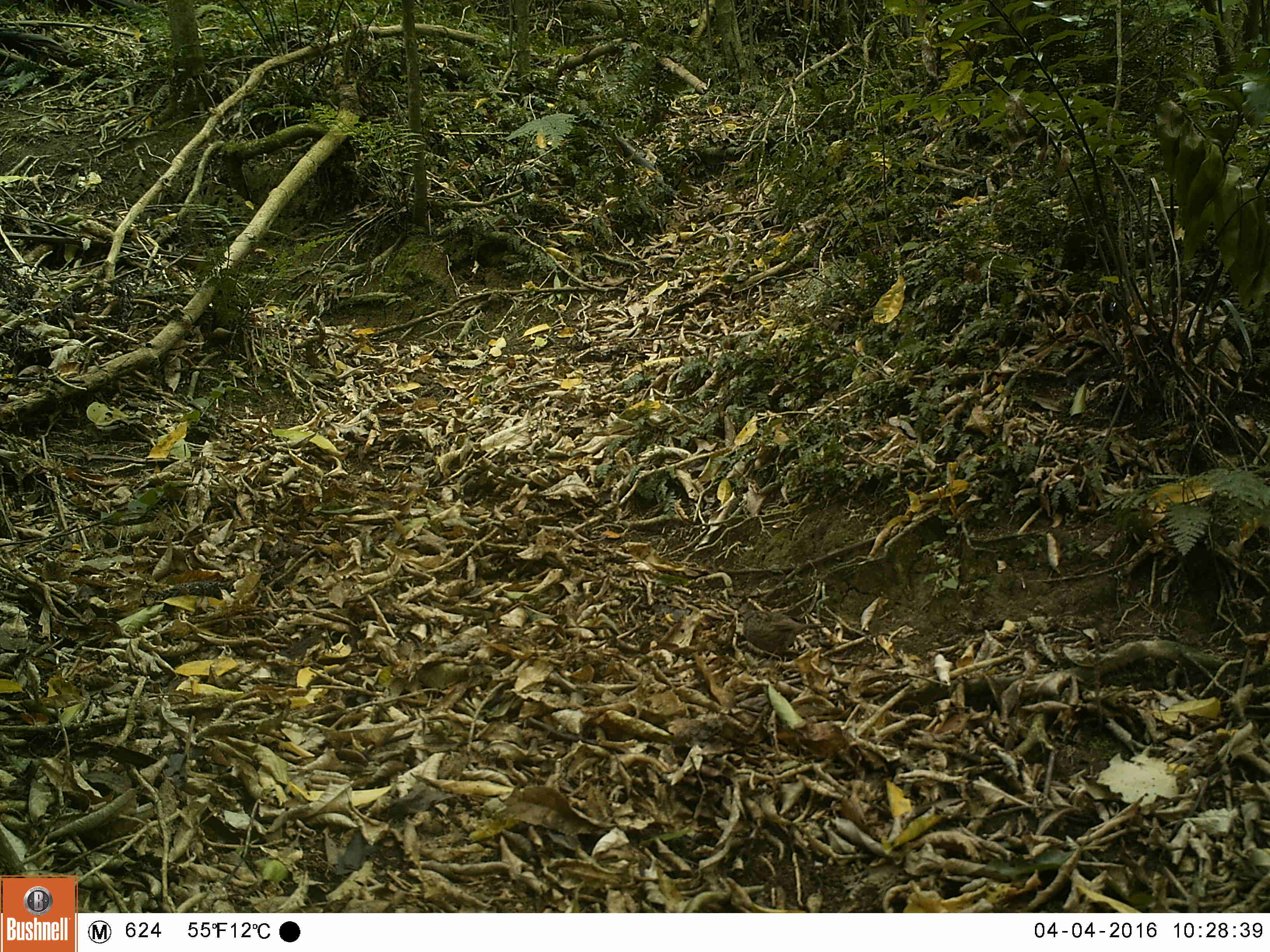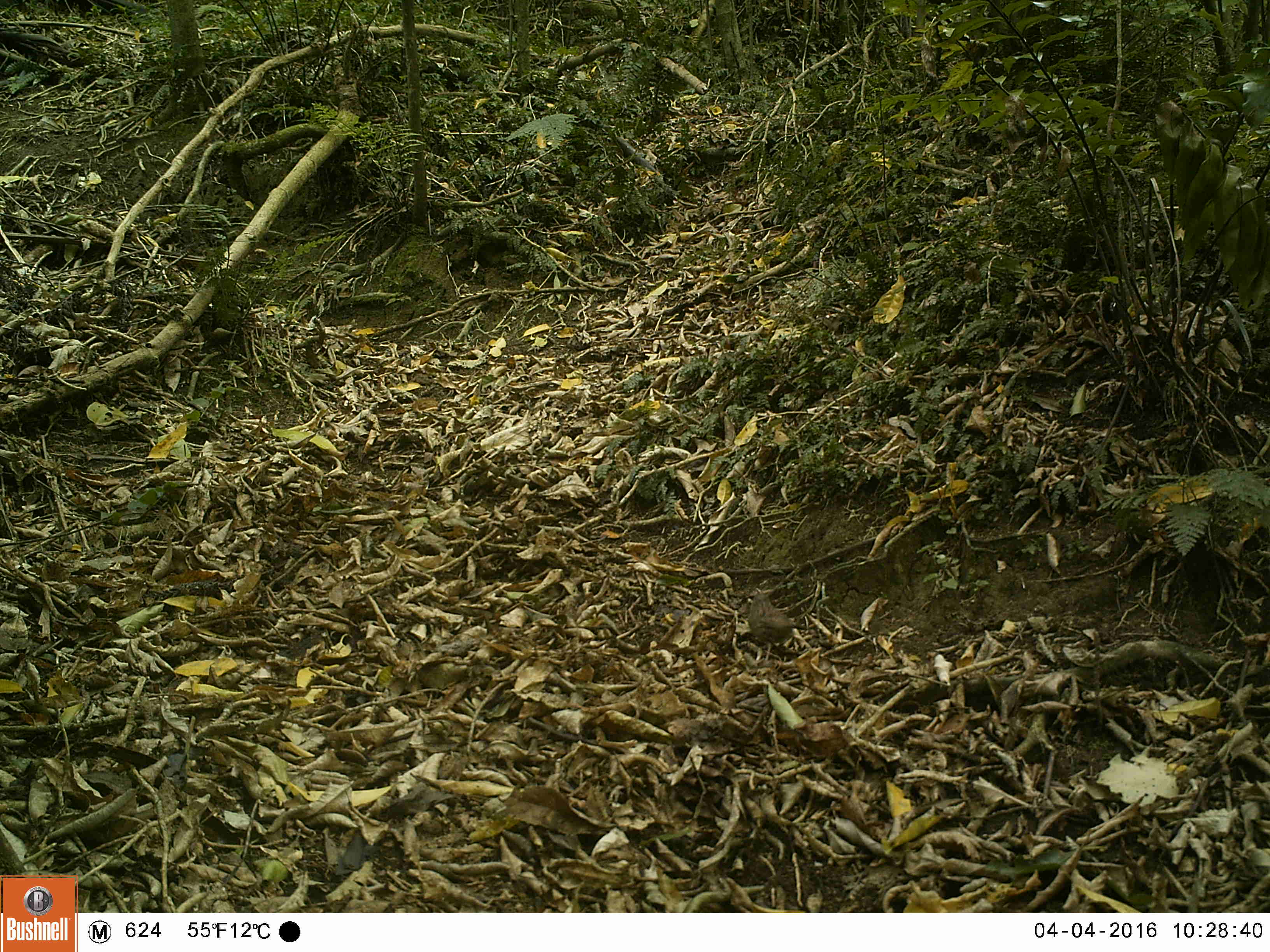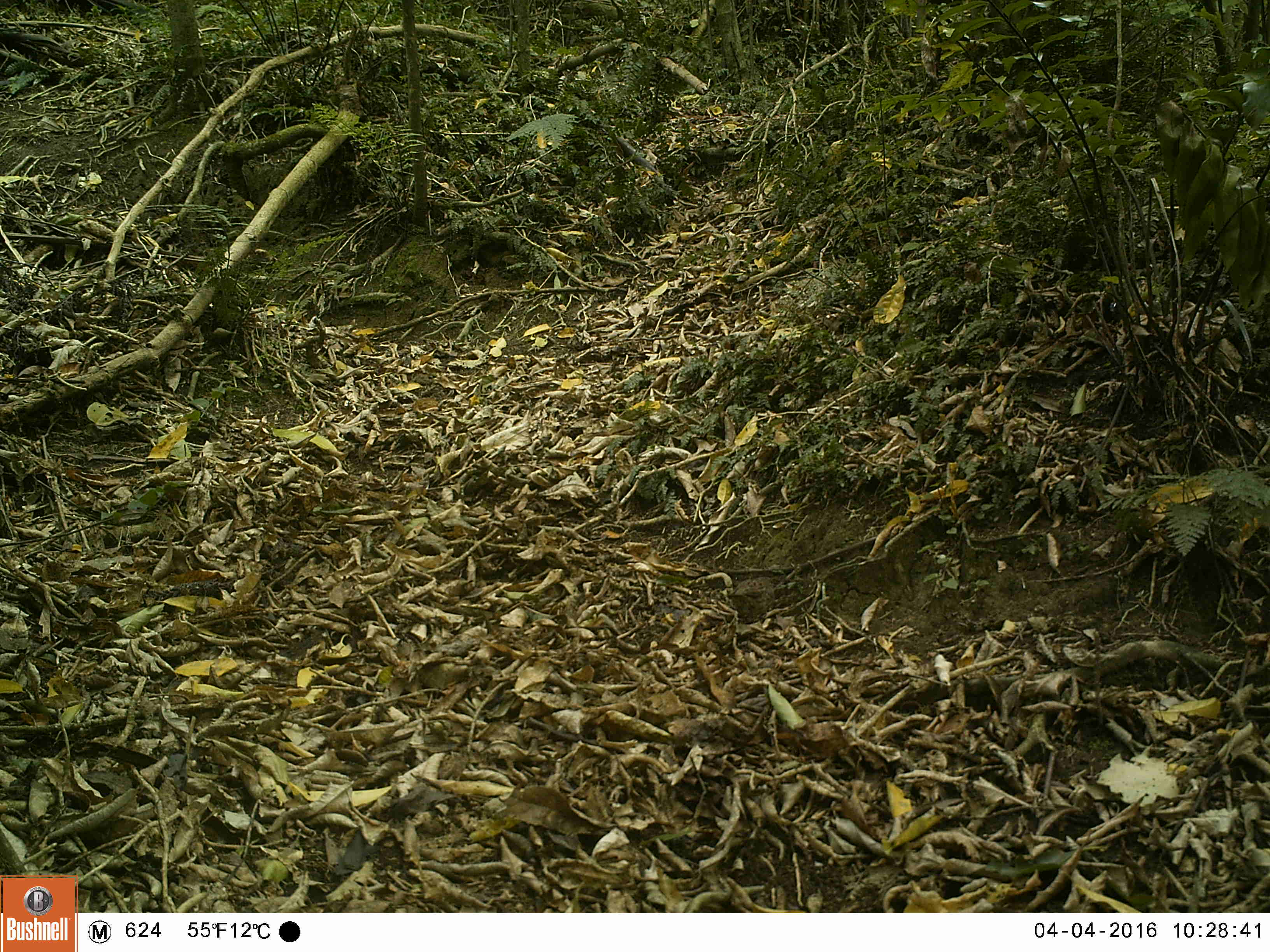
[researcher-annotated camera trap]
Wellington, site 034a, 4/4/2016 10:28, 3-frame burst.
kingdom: Animalia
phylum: Chordata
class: Aves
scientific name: Aves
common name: bird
Bird (Aves).